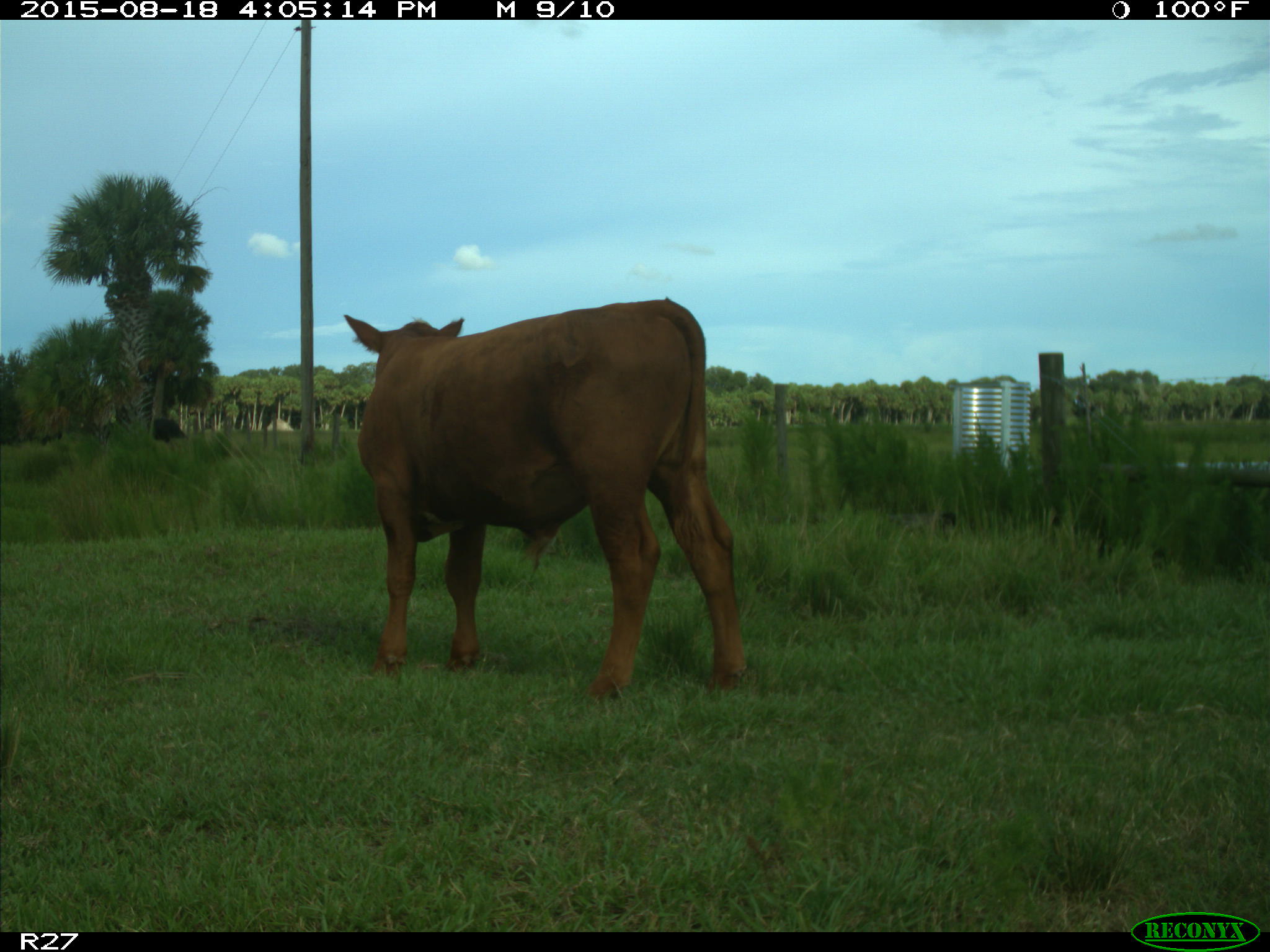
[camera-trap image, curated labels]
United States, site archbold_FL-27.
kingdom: Animalia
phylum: Chordata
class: Mammalia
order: Artiodactyla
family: Bovidae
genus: Bos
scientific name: Bos taurus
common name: domestic cow